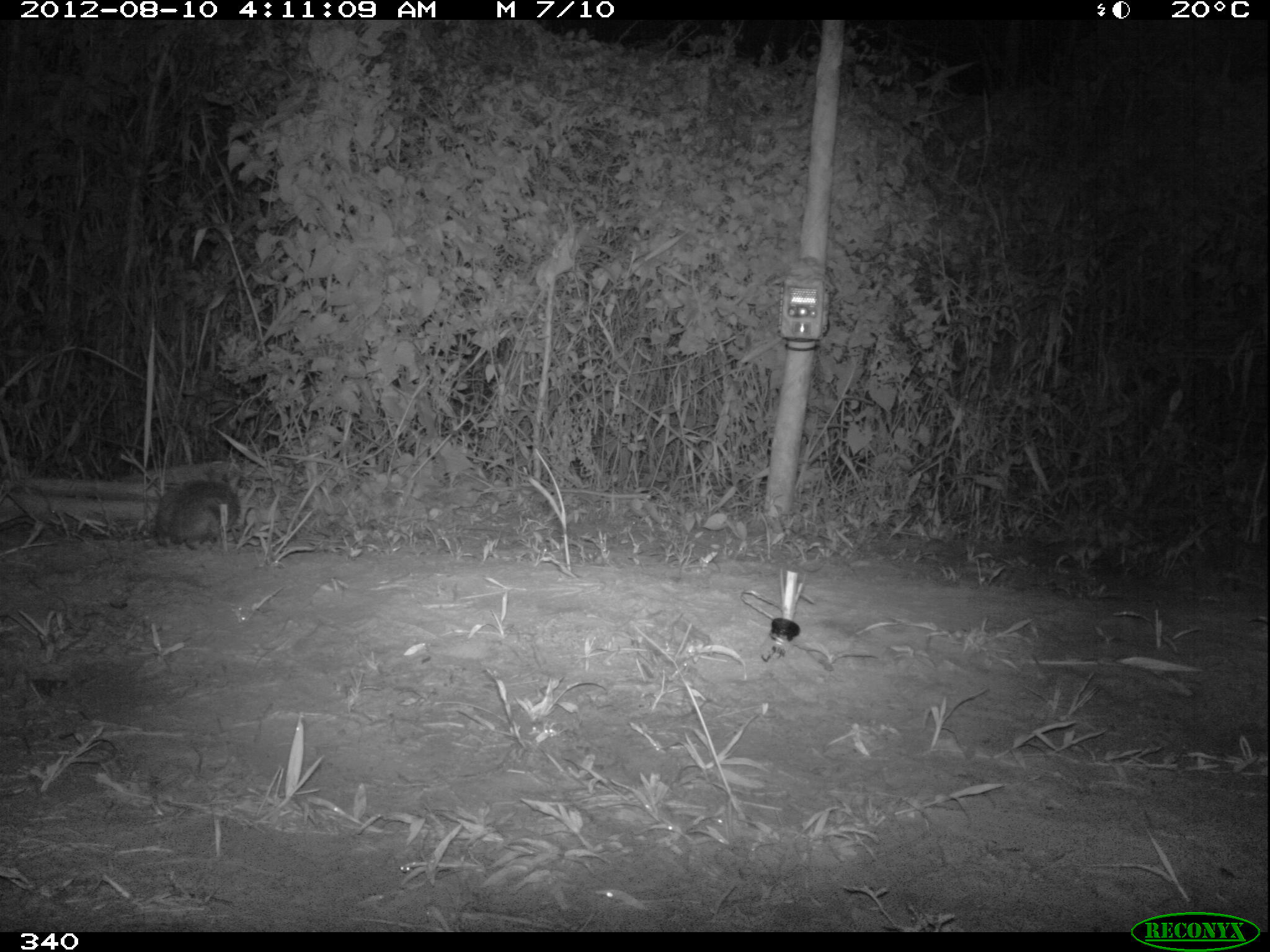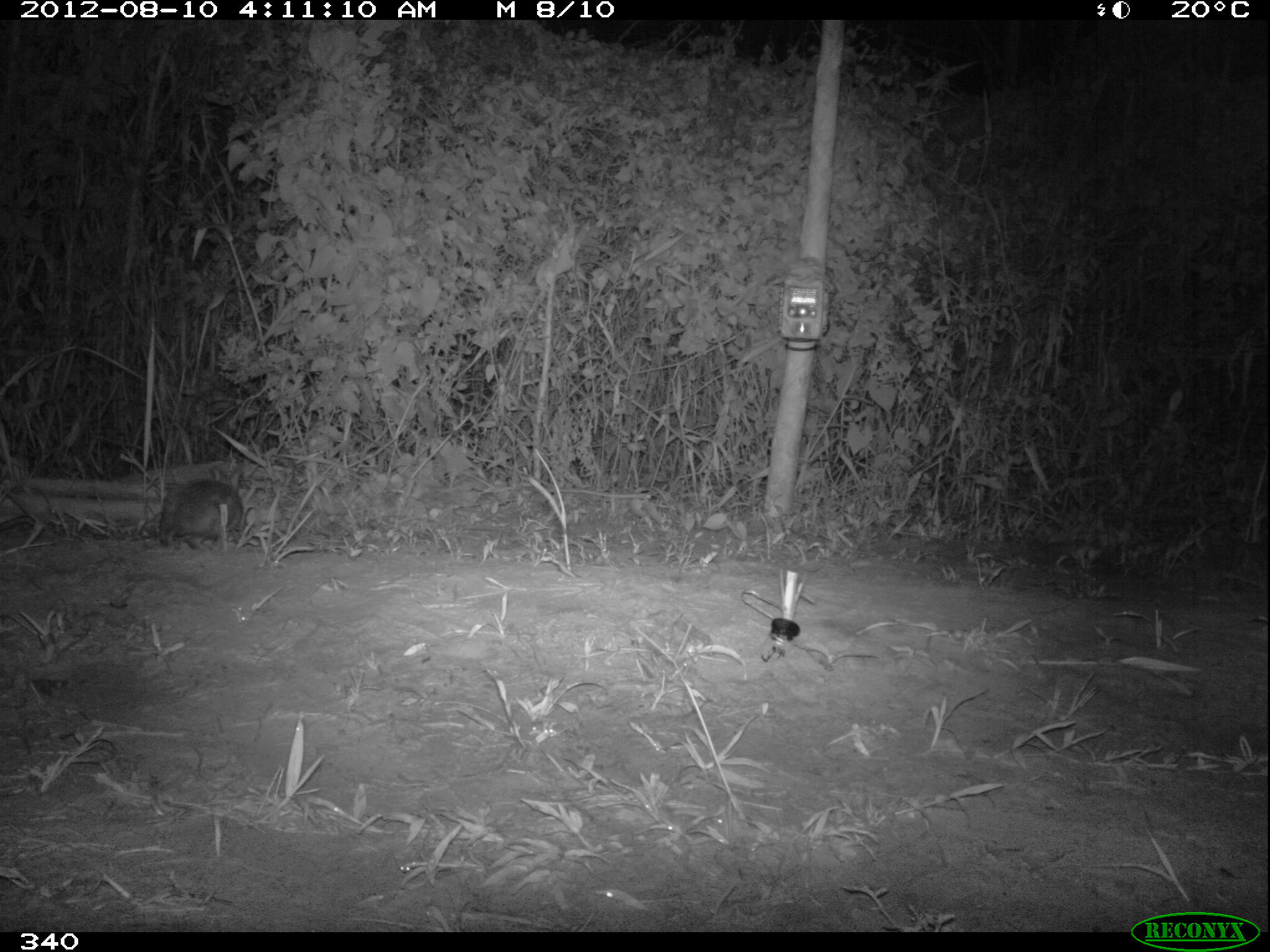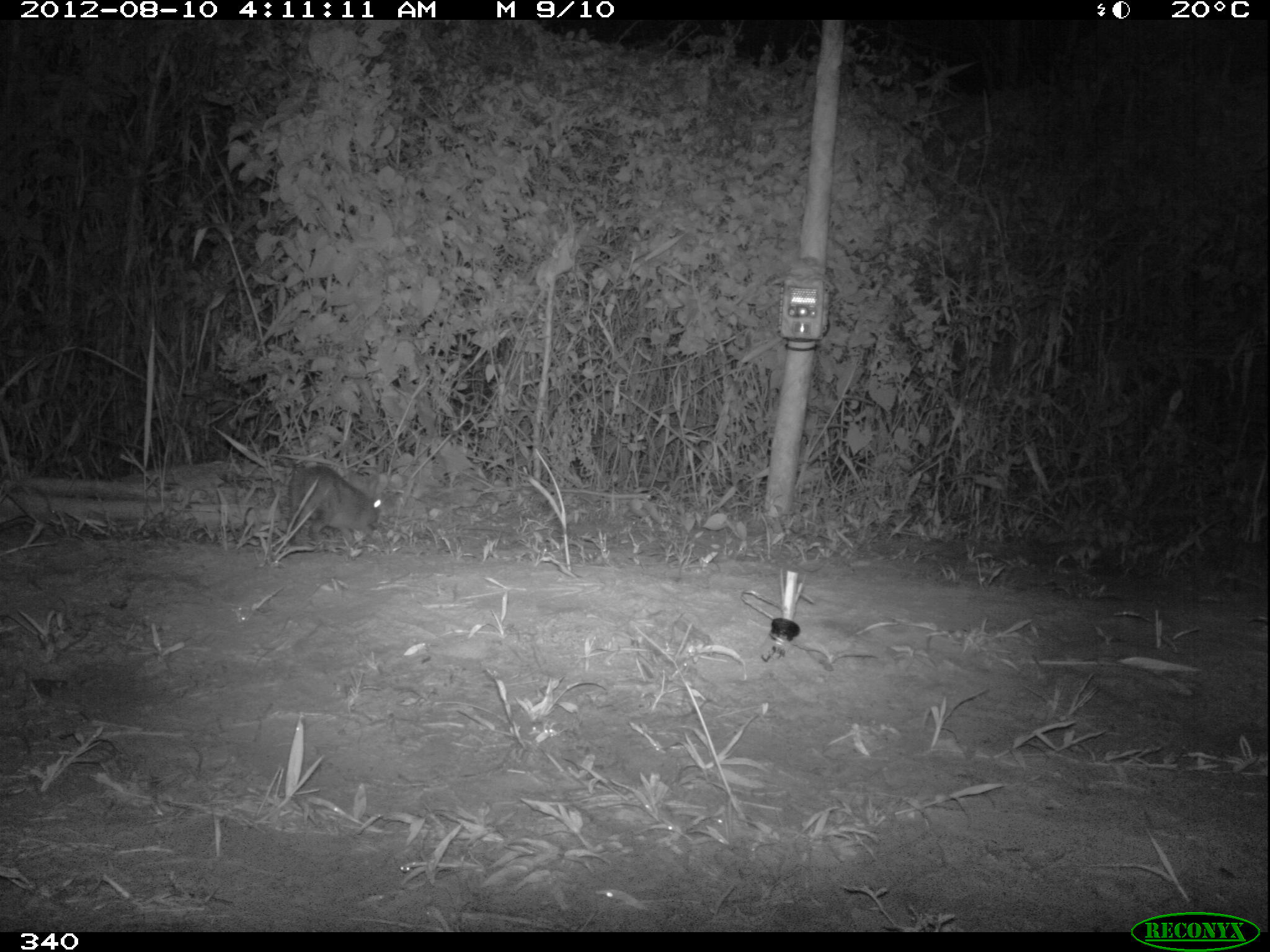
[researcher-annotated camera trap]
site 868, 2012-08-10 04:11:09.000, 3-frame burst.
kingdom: Animalia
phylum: Chordata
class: Mammalia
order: Lagomorpha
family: Leporidae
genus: Sylvilagus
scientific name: Sylvilagus brasiliensis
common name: tapeti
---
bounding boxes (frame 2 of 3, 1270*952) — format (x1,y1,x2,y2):
sylvilagus brasiliensis: (156,466,243,548)